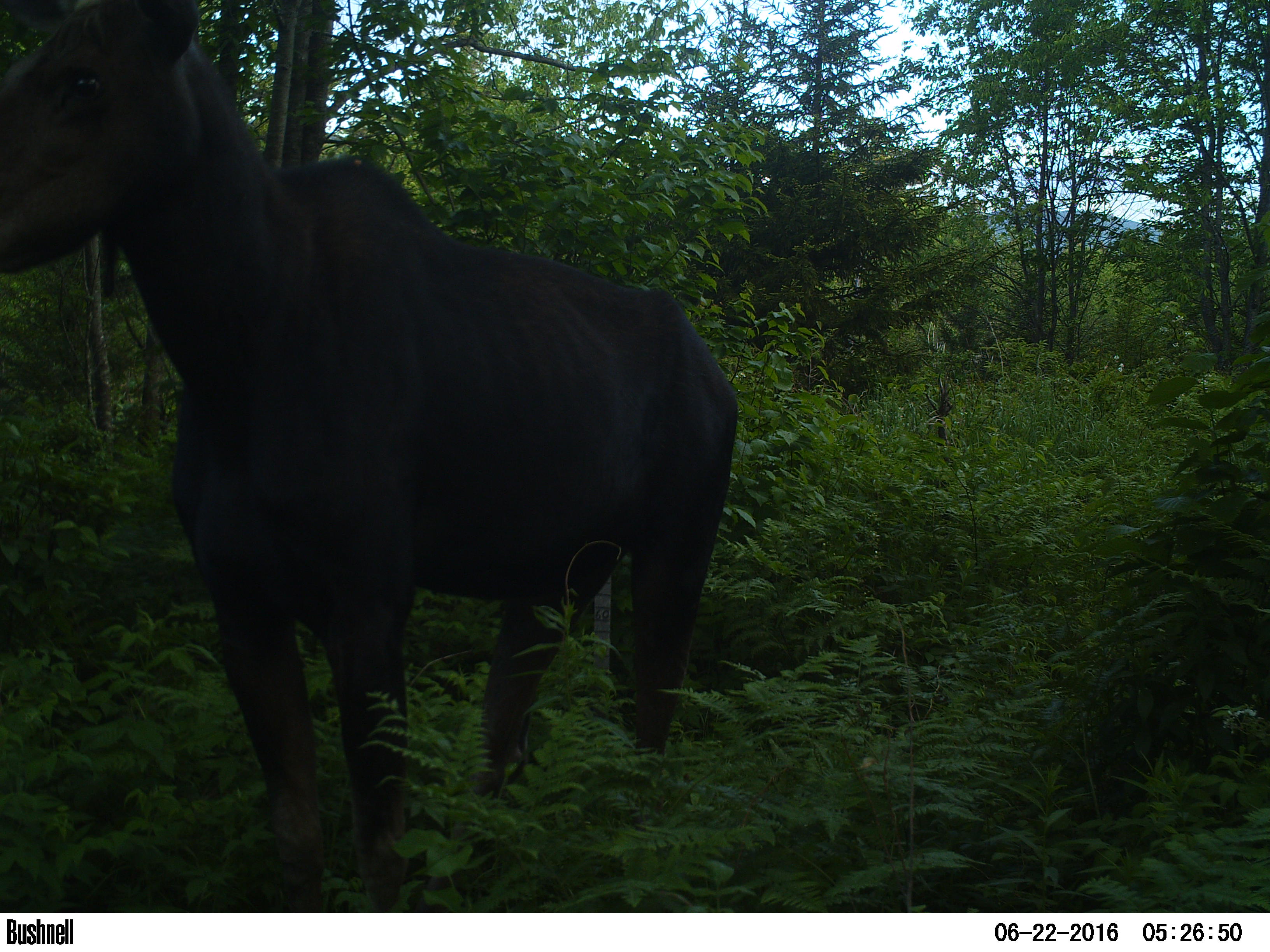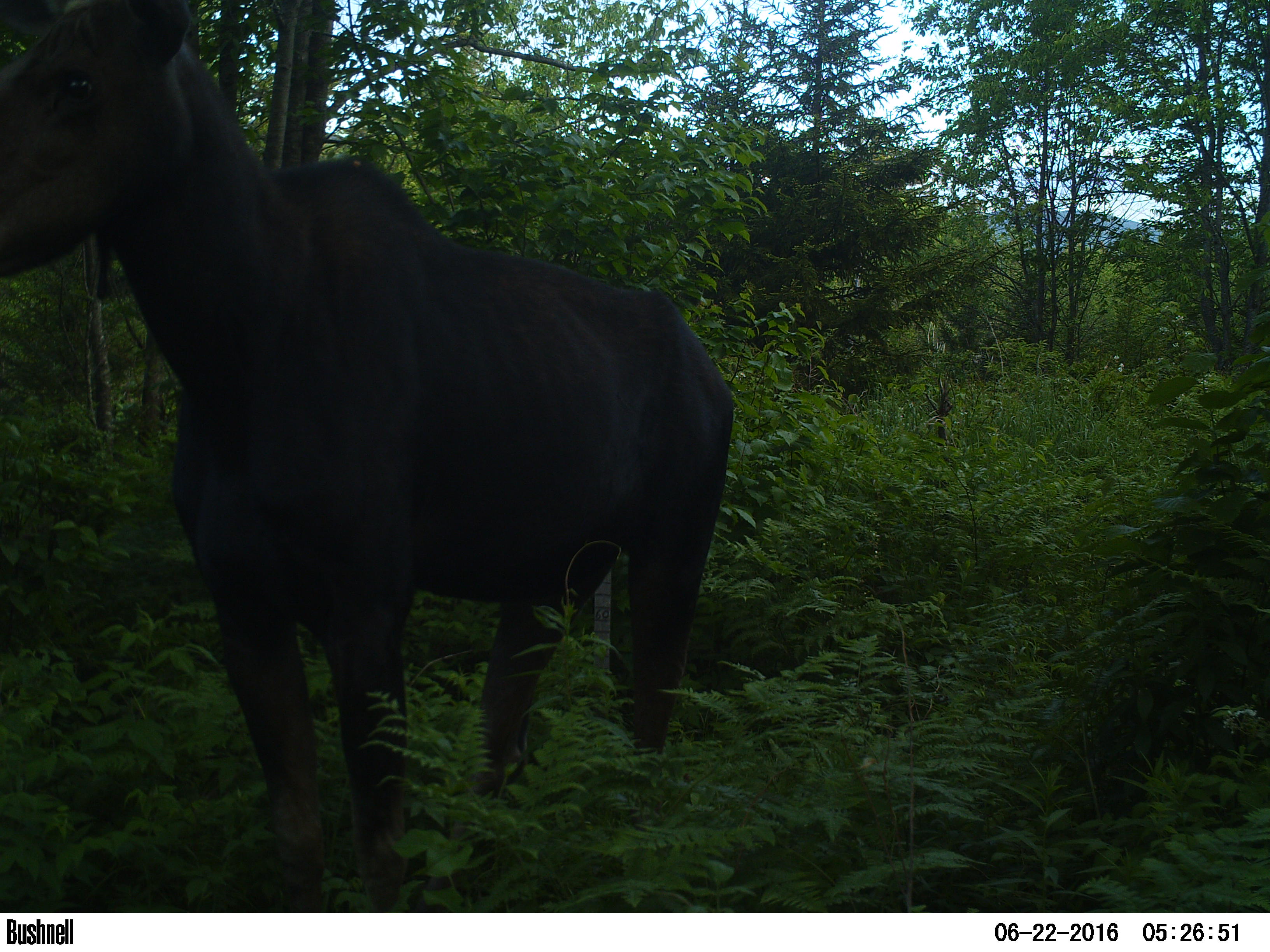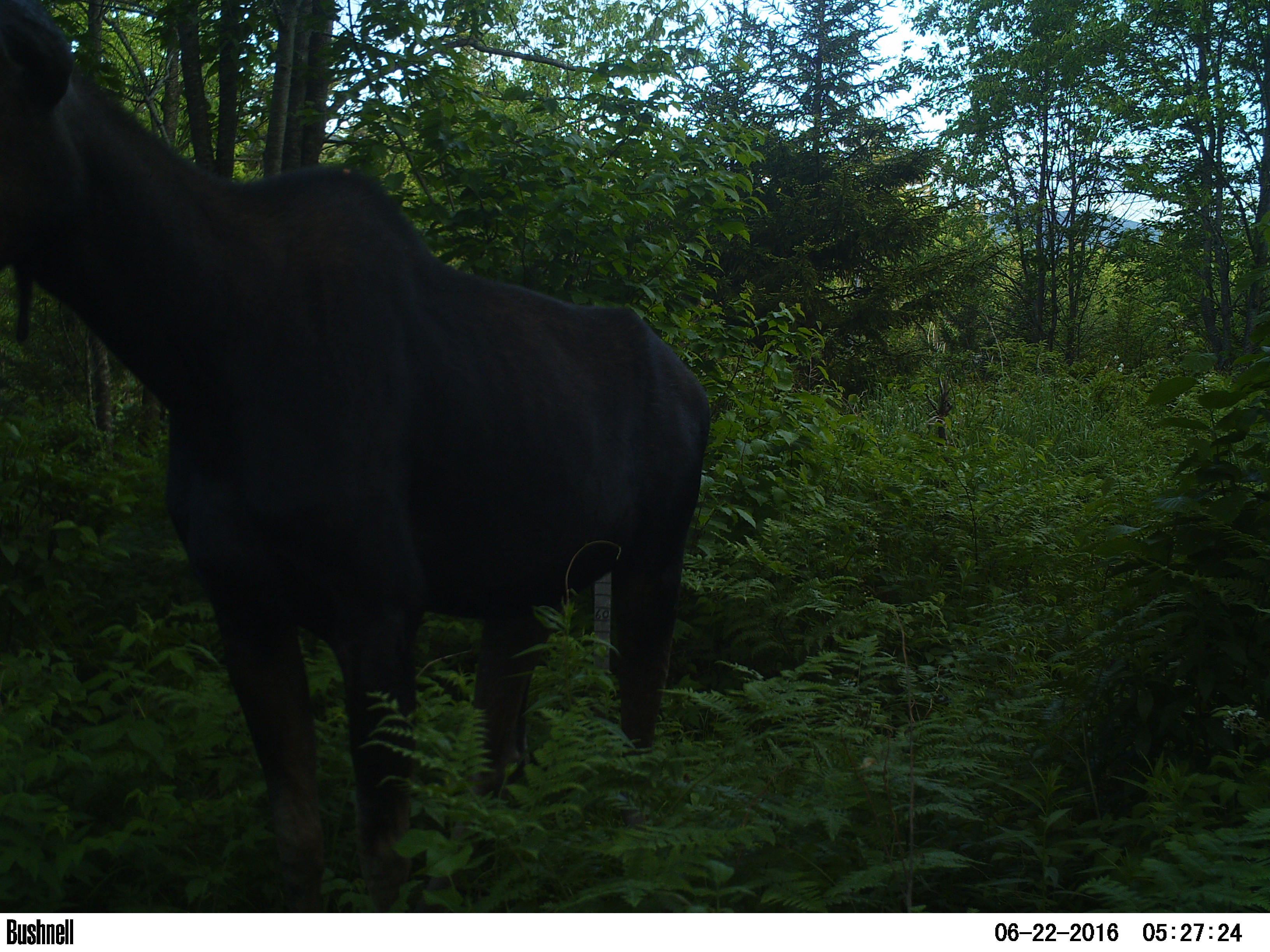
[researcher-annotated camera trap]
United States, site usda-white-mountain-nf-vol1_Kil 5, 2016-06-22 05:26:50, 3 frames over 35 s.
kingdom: Animalia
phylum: Chordata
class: Mammalia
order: Artiodactyla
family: Cervidae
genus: Alces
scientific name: Alces alces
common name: moose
Moose (Alces alces).